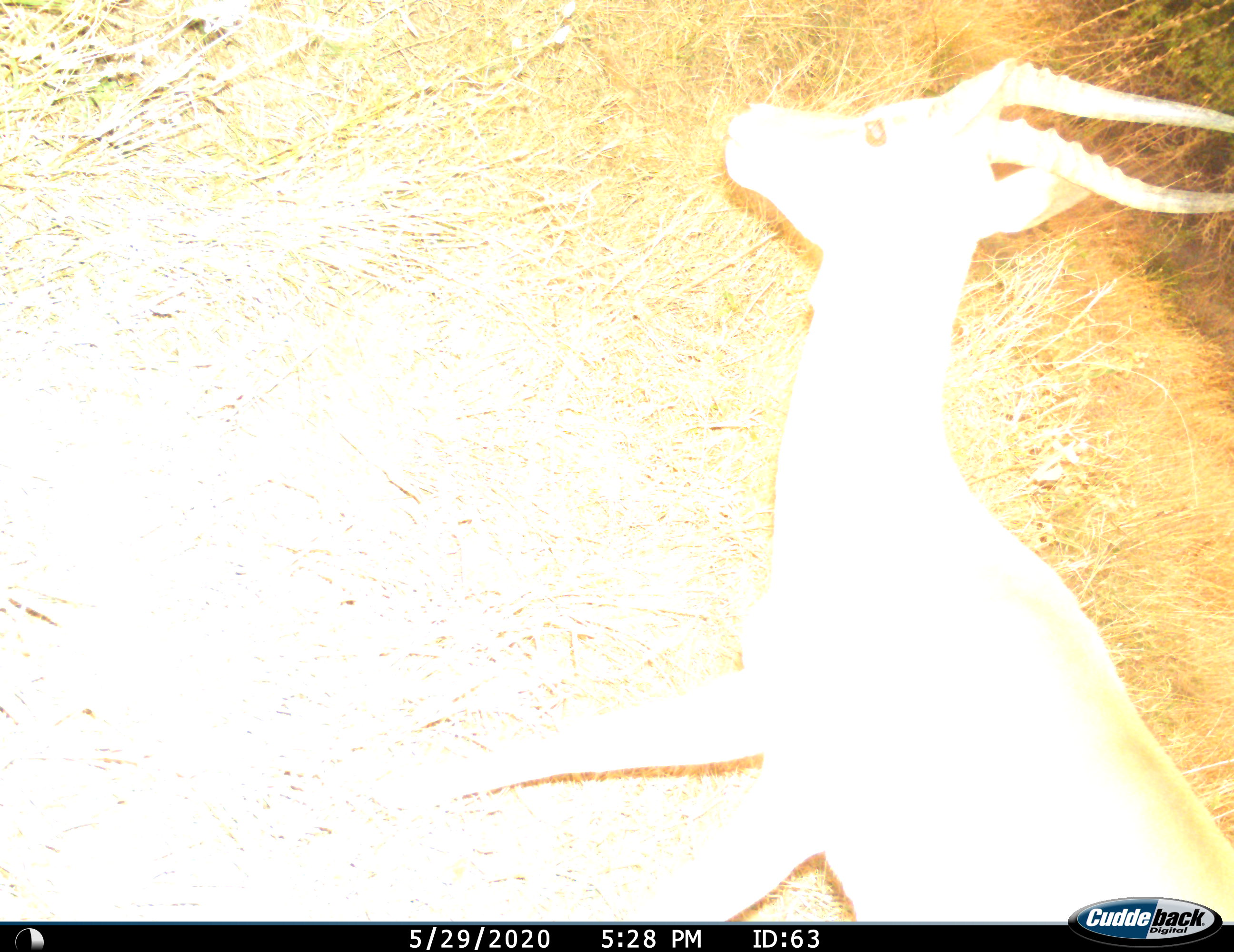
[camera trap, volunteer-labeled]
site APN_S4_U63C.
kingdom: Animalia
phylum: Chordata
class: Mammalia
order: Artiodactyla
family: Bovidae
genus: Aepyceros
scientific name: Aepyceros melampus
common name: impala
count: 1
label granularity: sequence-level